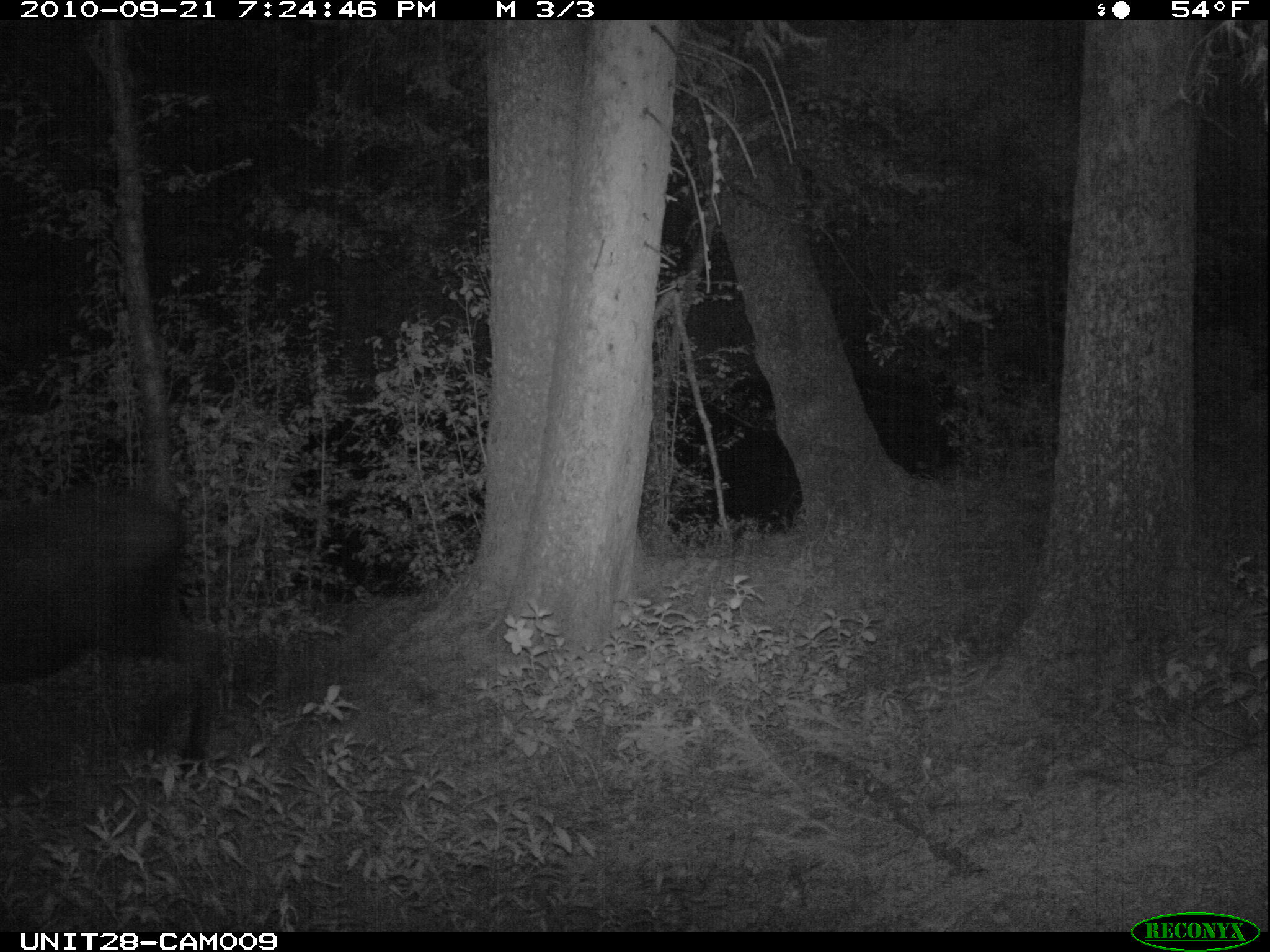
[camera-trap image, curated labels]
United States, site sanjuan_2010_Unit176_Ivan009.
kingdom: Animalia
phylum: Chordata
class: Mammalia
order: Artiodactyla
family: Cervidae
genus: Alces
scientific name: Alces alces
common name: moose